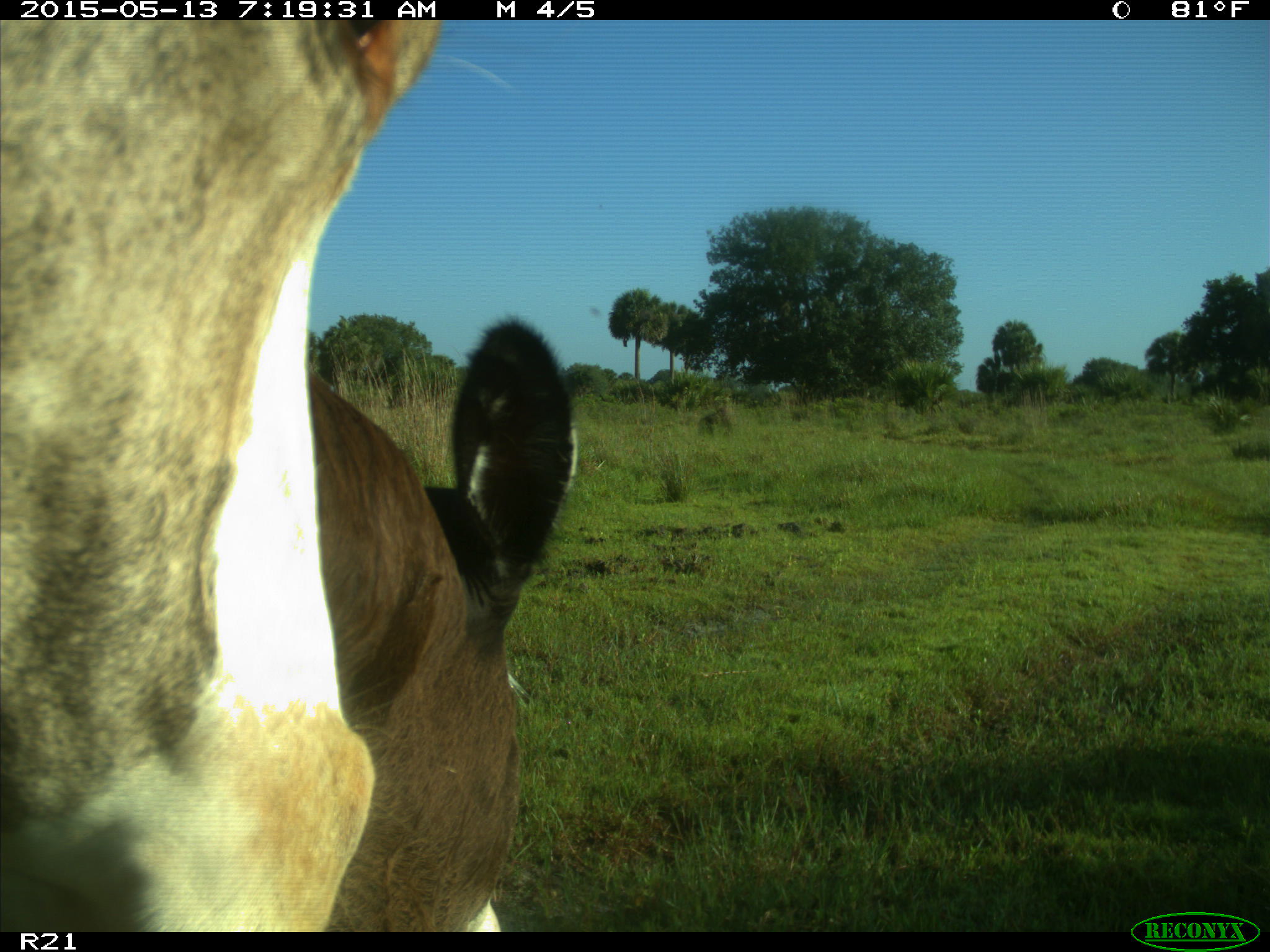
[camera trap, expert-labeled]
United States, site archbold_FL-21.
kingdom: Animalia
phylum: Chordata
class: Mammalia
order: Artiodactyla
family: Bovidae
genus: Bos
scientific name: Bos taurus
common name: domestic cow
Bos taurus (domestic cow).